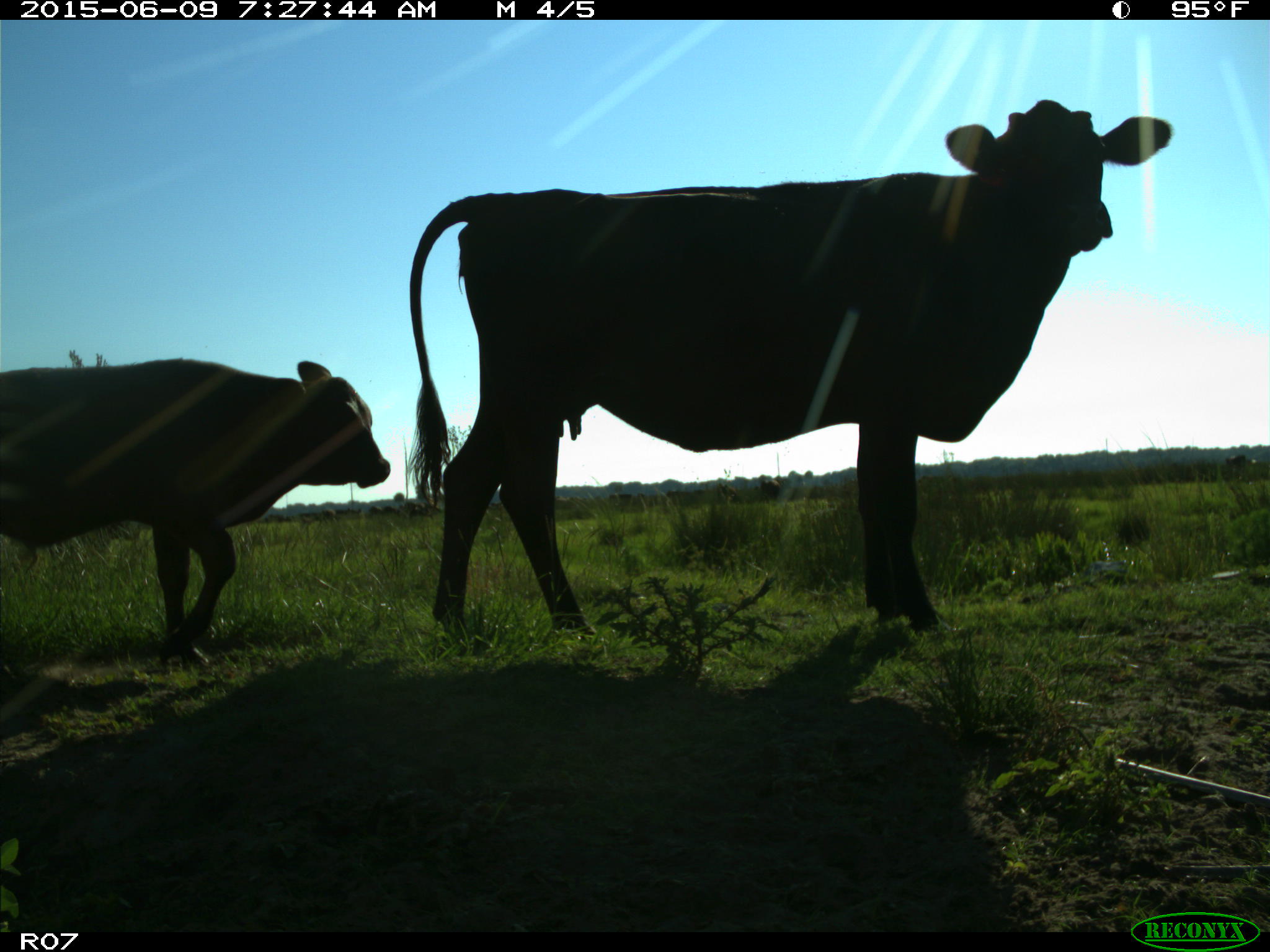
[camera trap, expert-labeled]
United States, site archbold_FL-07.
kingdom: Animalia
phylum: Chordata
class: Mammalia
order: Artiodactyla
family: Bovidae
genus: Bos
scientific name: Bos taurus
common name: domestic cow